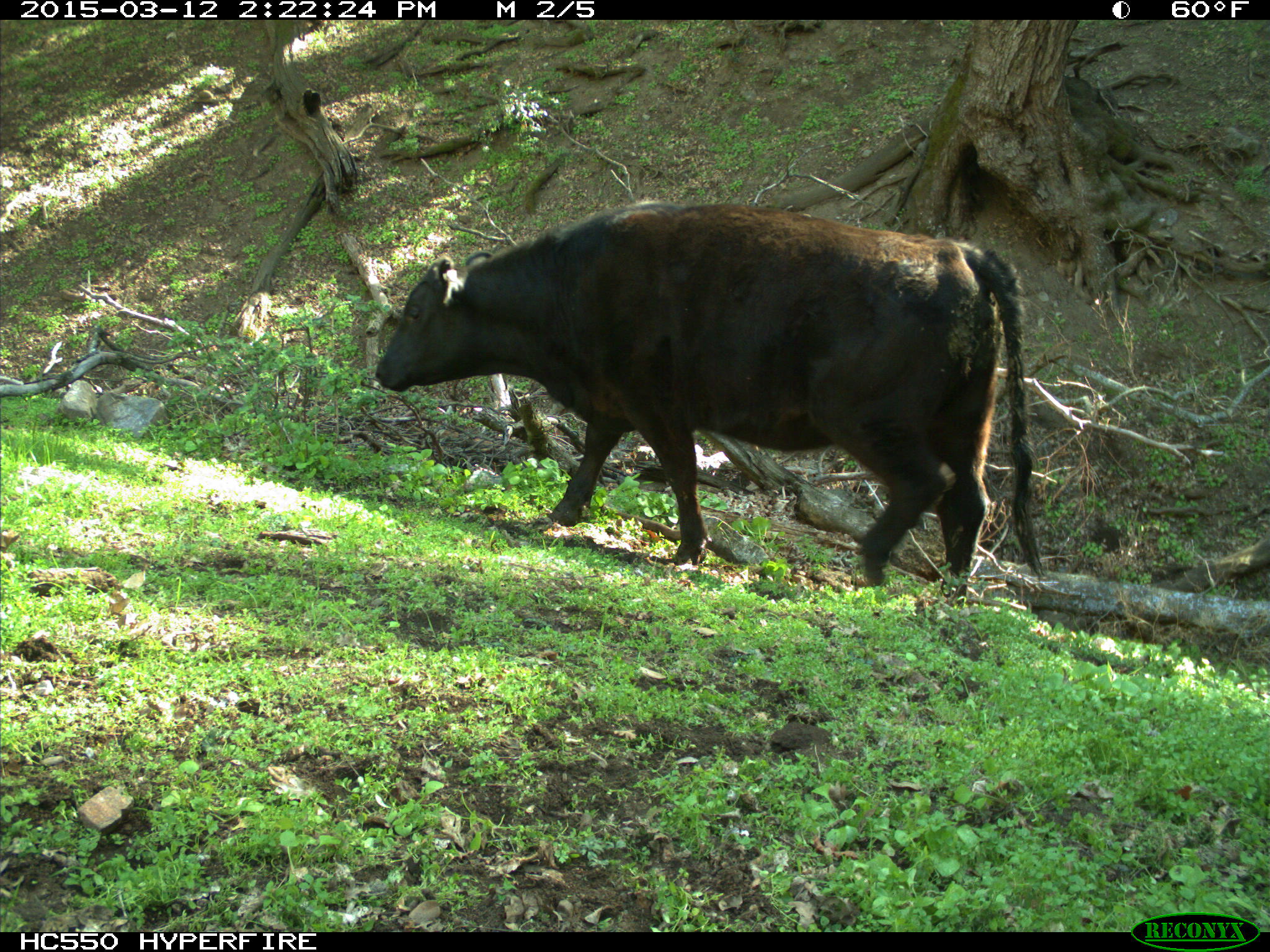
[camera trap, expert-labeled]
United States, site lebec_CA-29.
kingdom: Animalia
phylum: Chordata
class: Mammalia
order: Artiodactyla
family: Bovidae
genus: Bos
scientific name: Bos taurus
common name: domestic cow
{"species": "Bos taurus (domestic cow)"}